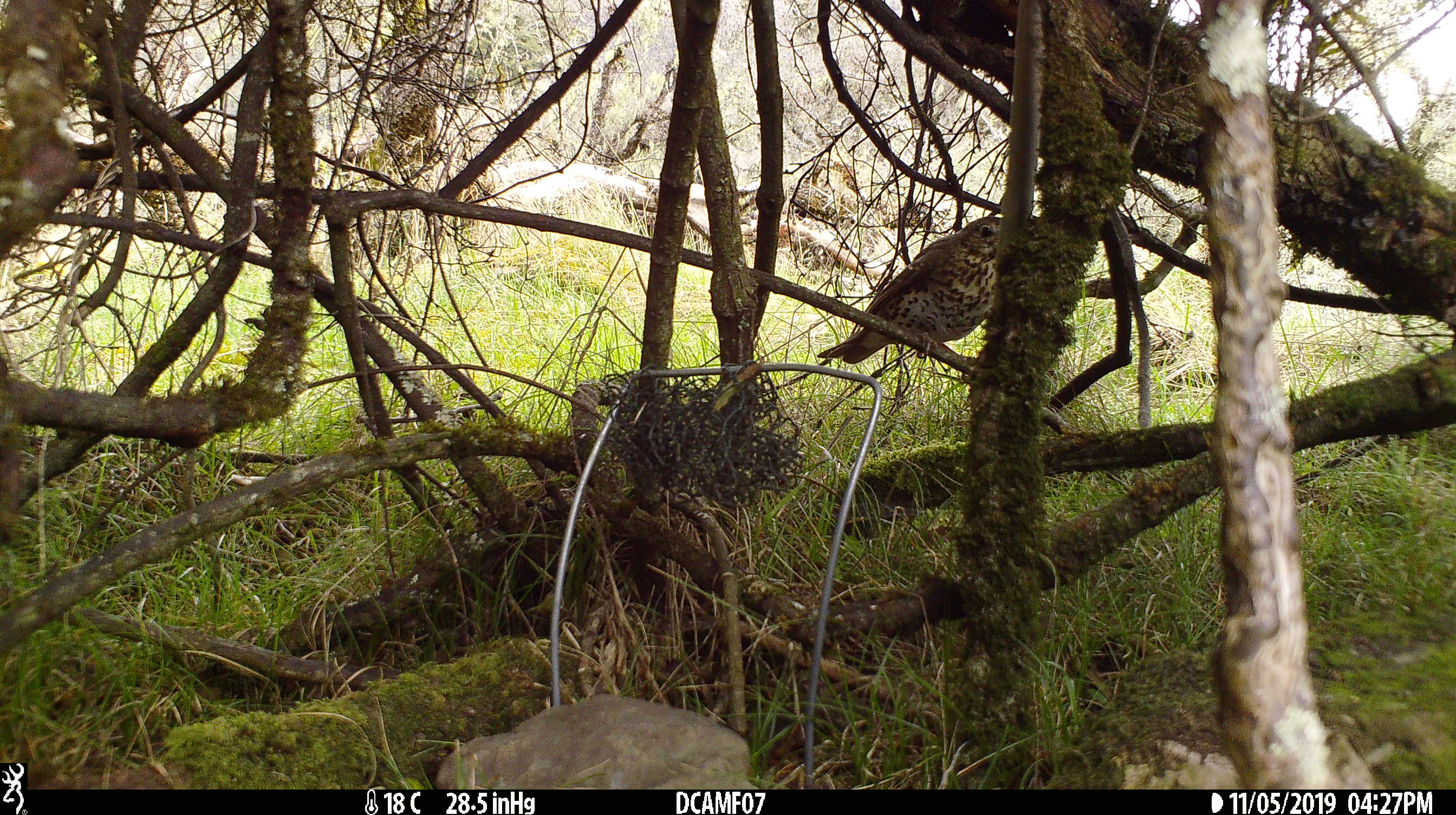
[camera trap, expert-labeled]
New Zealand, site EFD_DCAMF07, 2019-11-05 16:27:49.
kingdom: Animalia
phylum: Chordata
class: Aves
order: Passeriformes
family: Turdidae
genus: Turdus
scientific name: Turdus philomelos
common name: song thrush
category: thrush